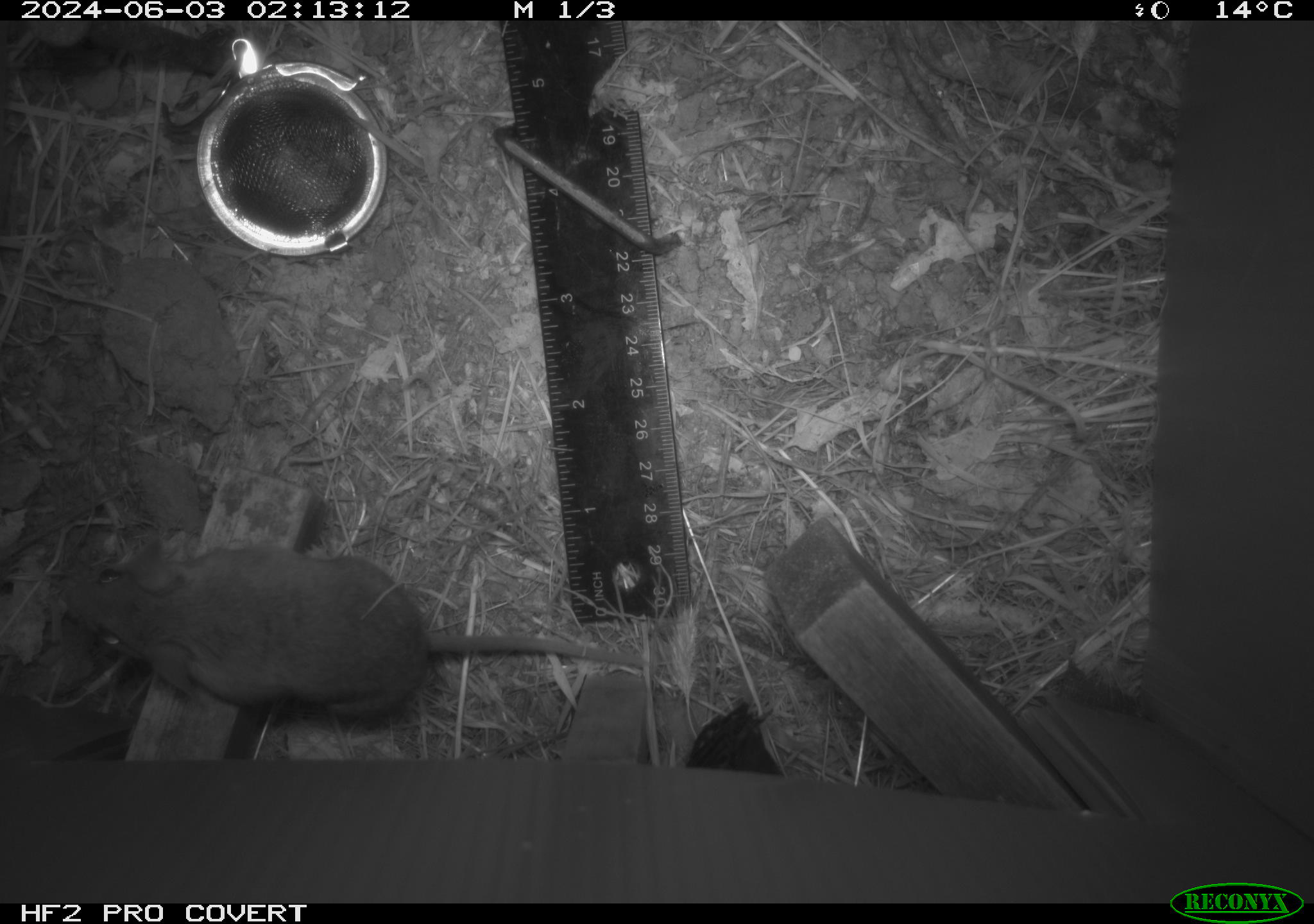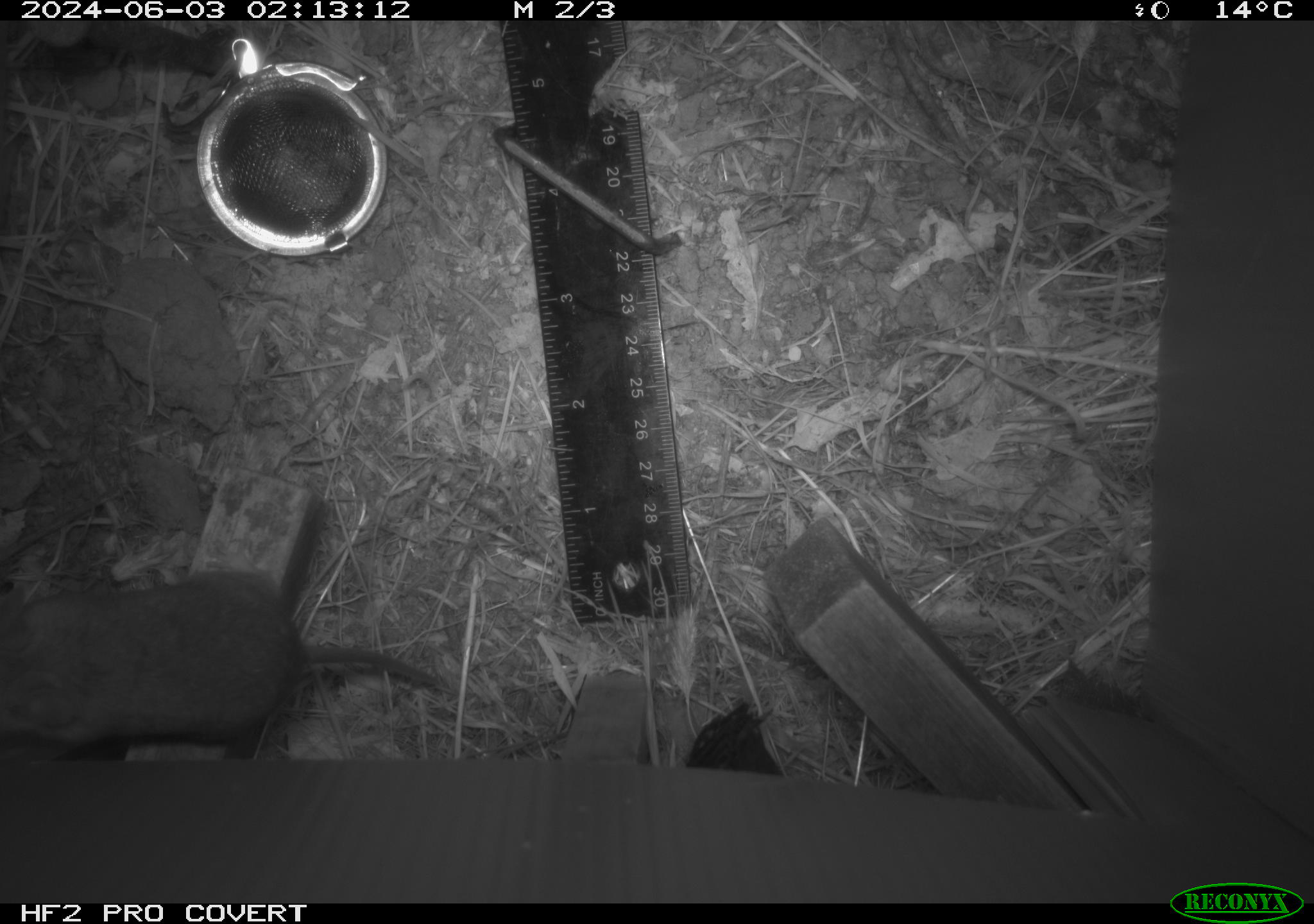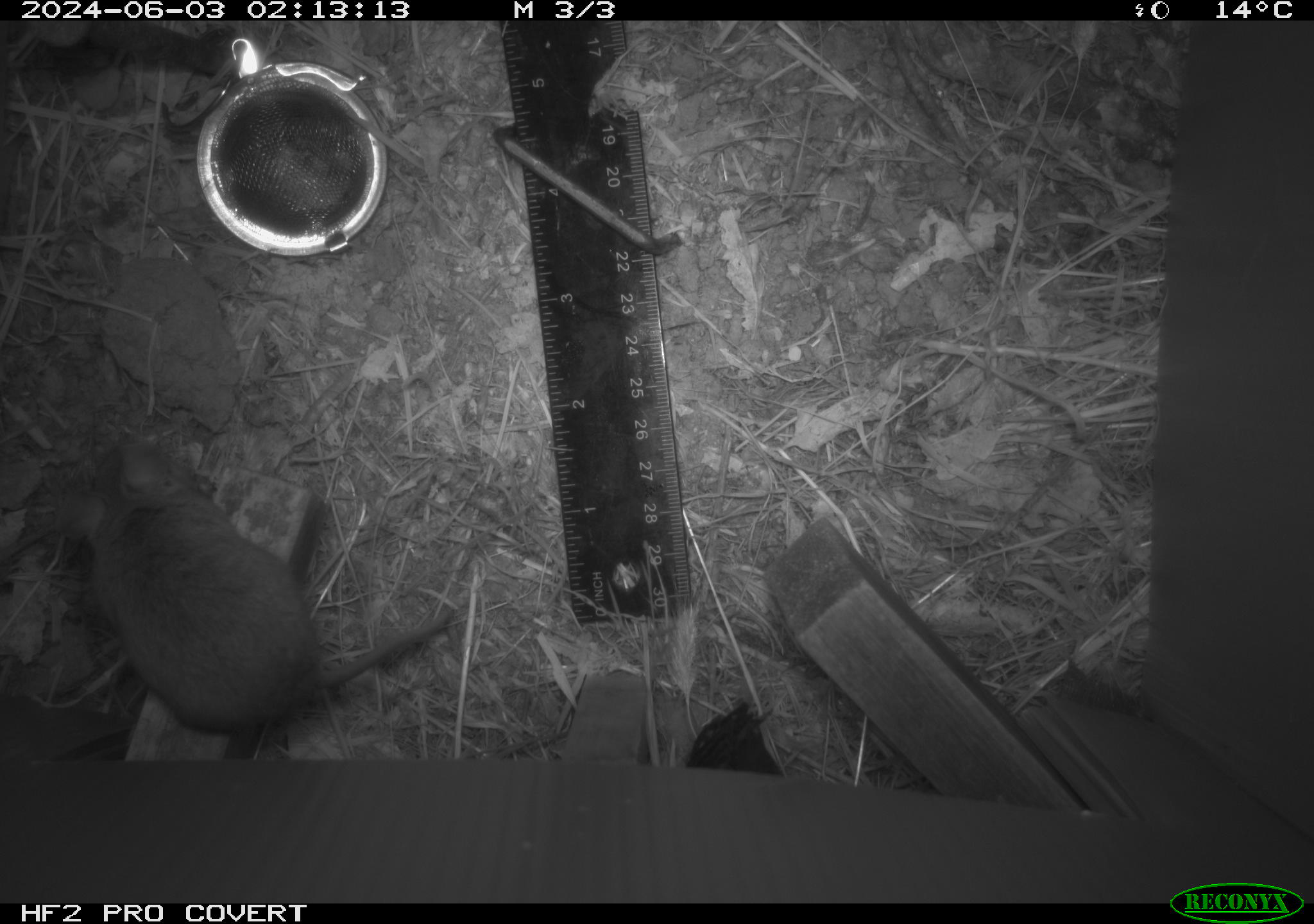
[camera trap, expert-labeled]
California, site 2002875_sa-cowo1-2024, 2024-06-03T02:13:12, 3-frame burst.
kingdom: Animalia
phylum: Chordata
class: Mammalia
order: Rodentia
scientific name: Rodentia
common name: mouse species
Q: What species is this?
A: Mouse species (Rodentia).